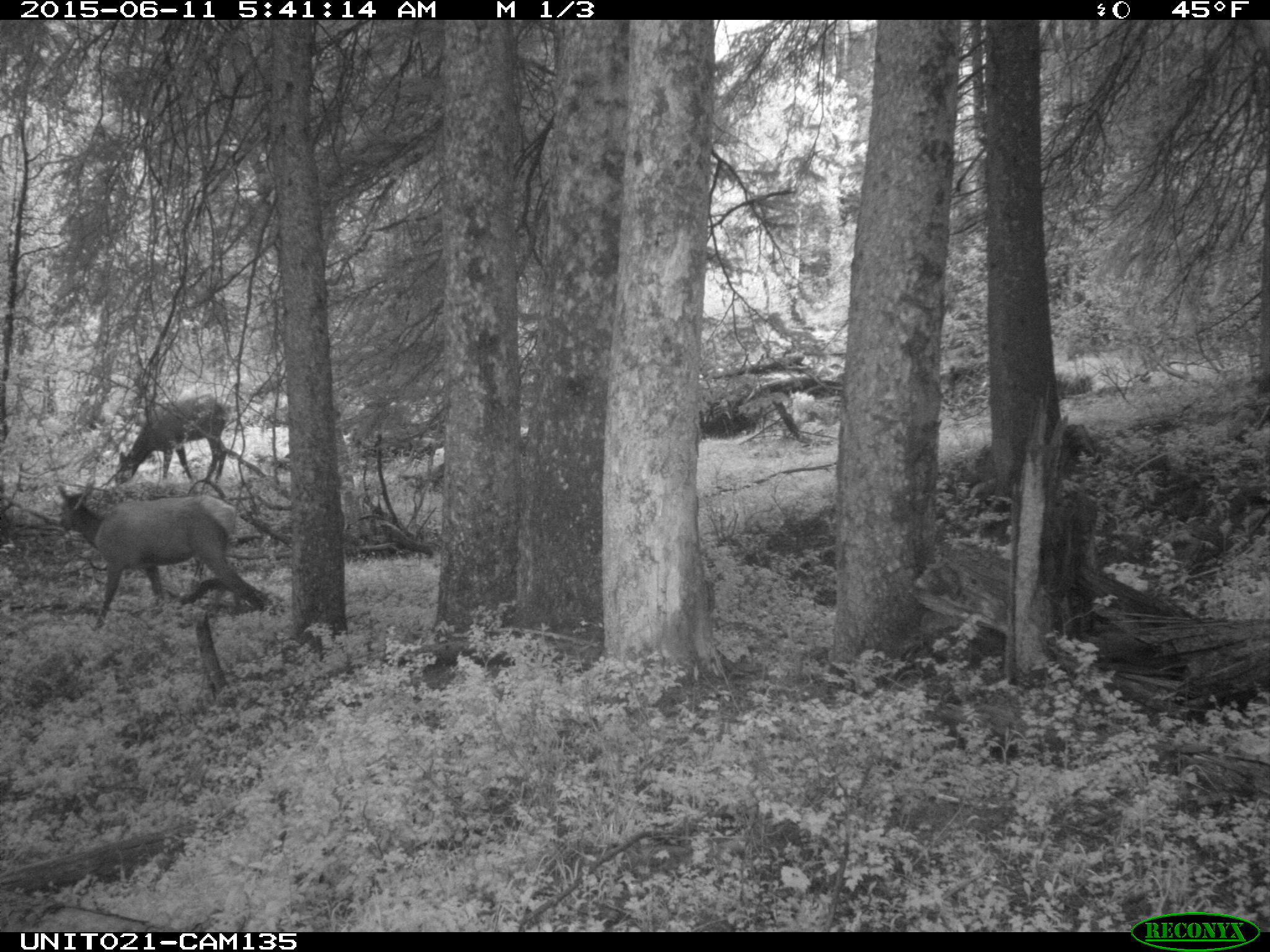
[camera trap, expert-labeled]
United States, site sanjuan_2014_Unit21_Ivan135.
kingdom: Animalia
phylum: Chordata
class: Mammalia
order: Artiodactyla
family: Cervidae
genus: Cervus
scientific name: Cervus elaphus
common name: red deer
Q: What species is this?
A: Cervus elaphus (red deer).